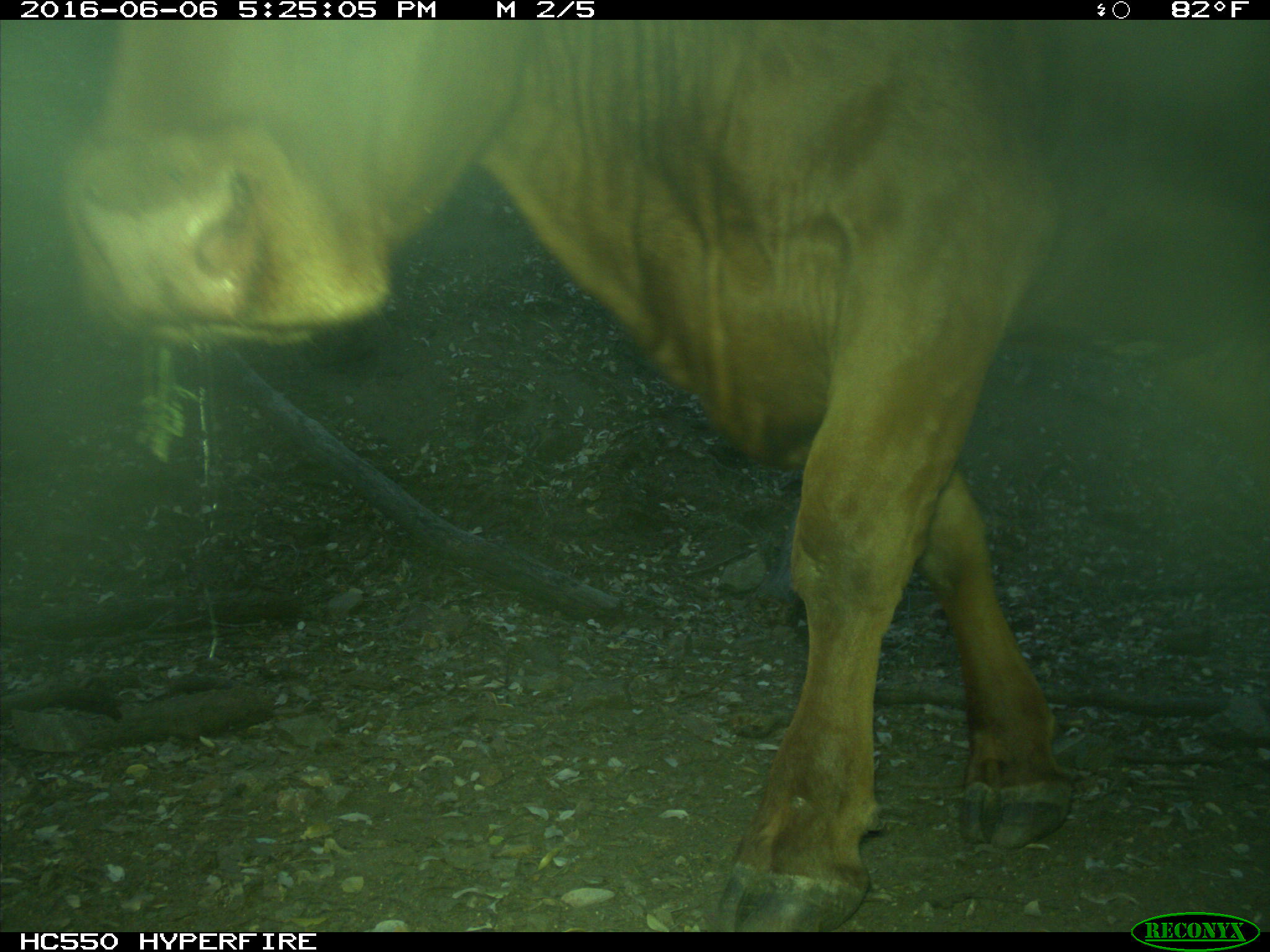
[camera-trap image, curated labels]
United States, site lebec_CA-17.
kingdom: Animalia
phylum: Chordata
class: Mammalia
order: Artiodactyla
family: Bovidae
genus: Bos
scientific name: Bos taurus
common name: domestic cow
Bos taurus (domestic cow).